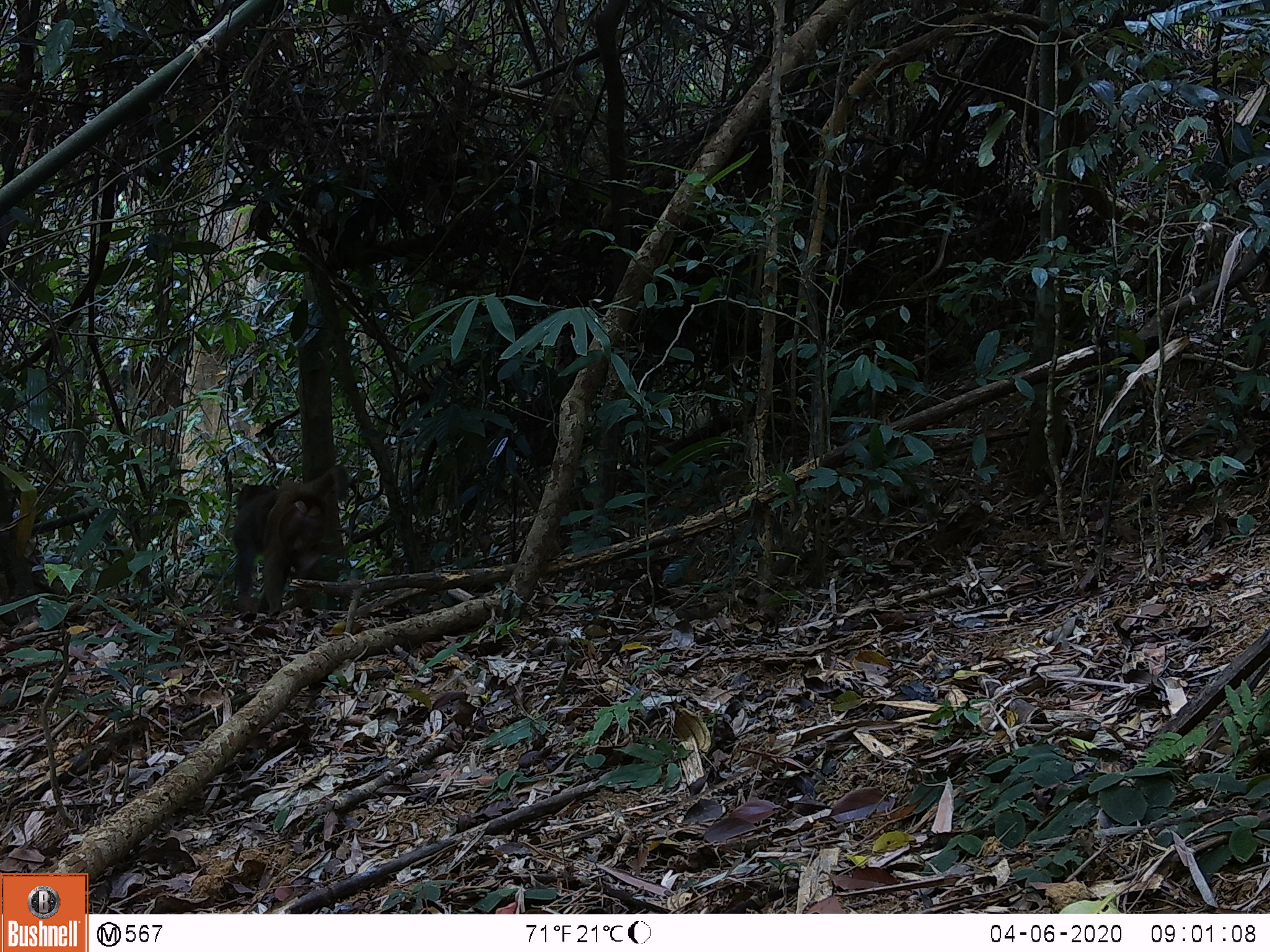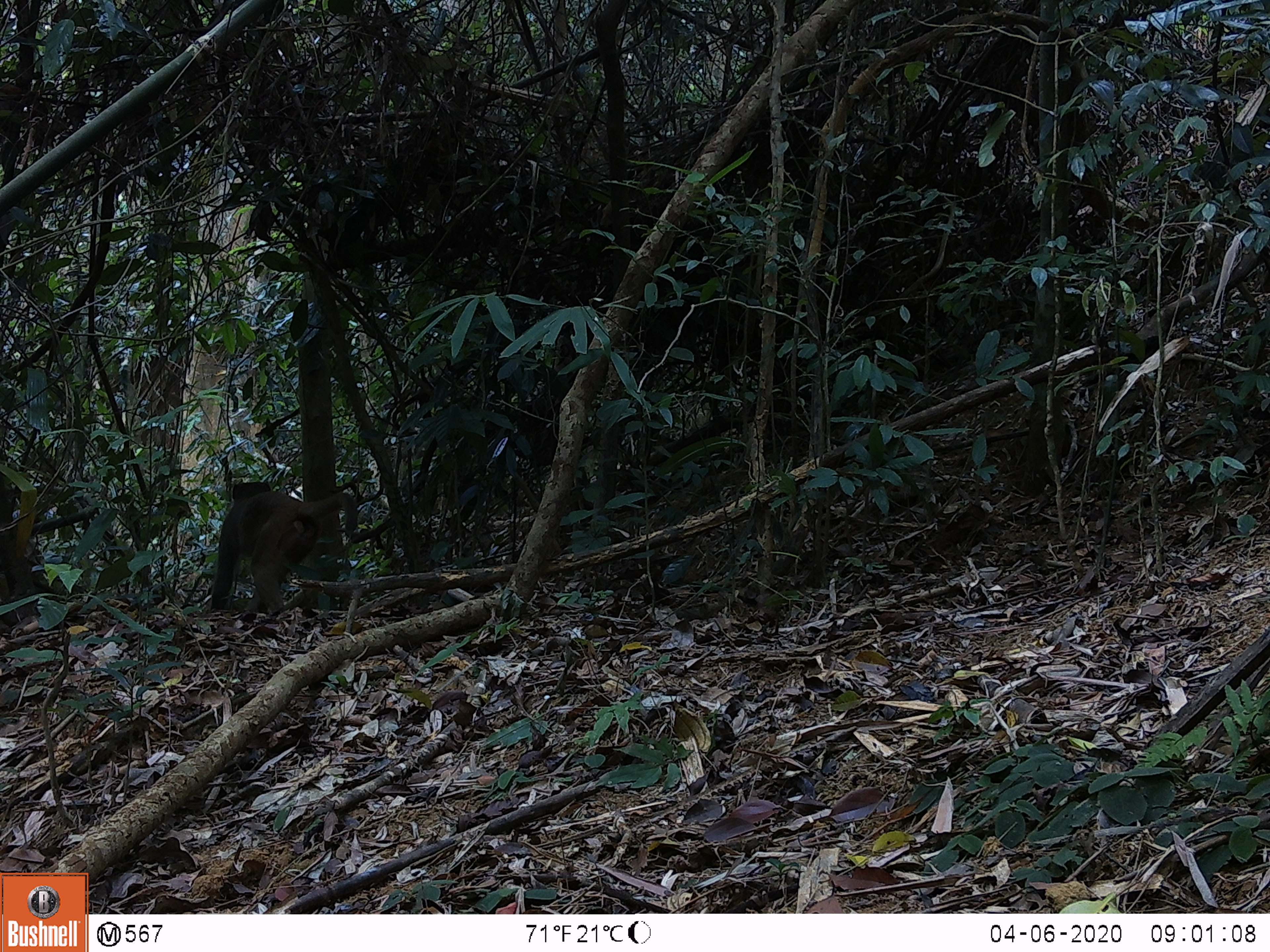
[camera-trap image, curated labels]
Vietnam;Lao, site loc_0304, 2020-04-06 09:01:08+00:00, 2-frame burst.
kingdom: Animalia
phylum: Chordata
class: Mammalia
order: Primates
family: Cercopithecidae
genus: Macaca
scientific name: Macaca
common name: macaques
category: assam or rhesus macaque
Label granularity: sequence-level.